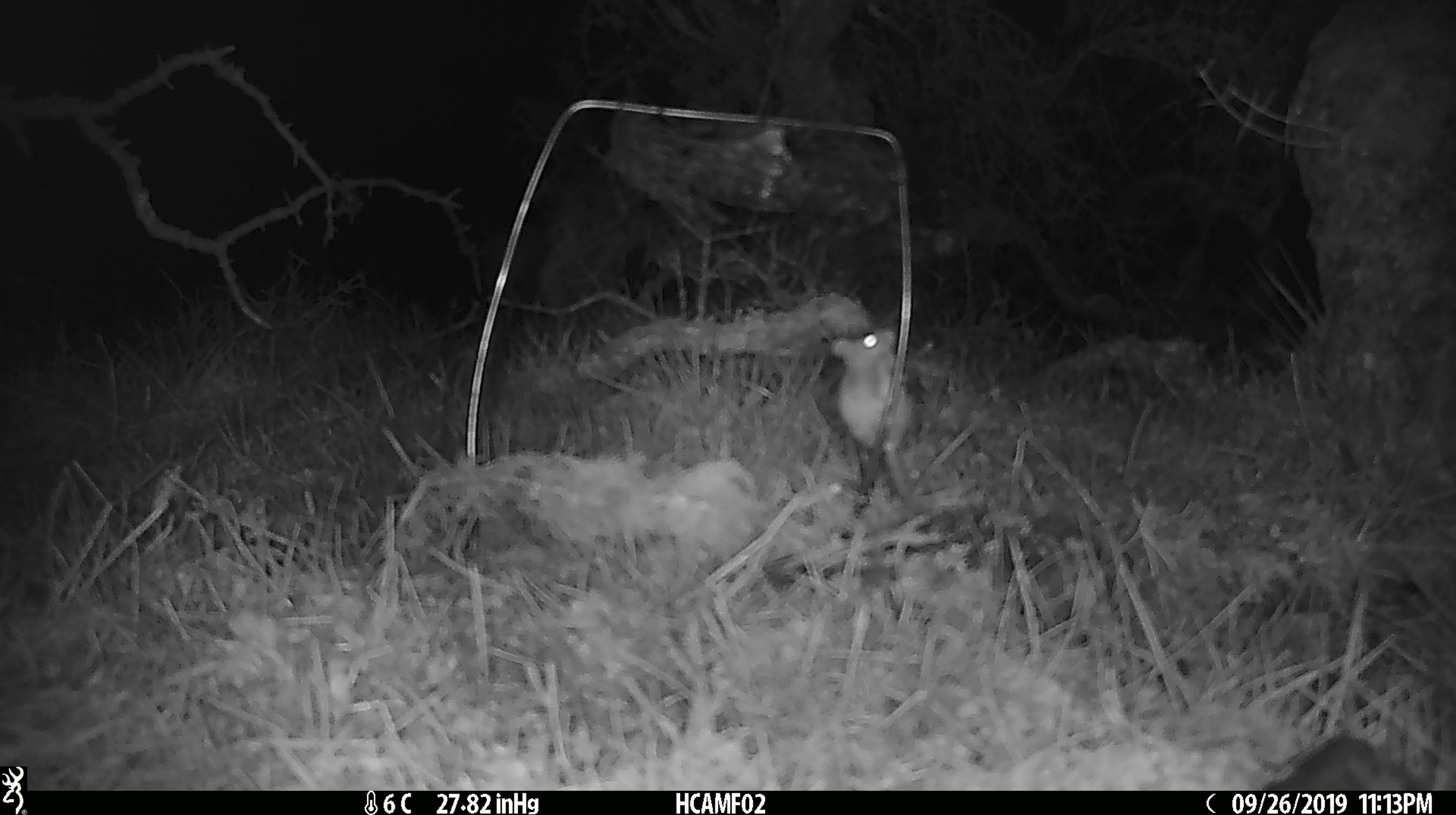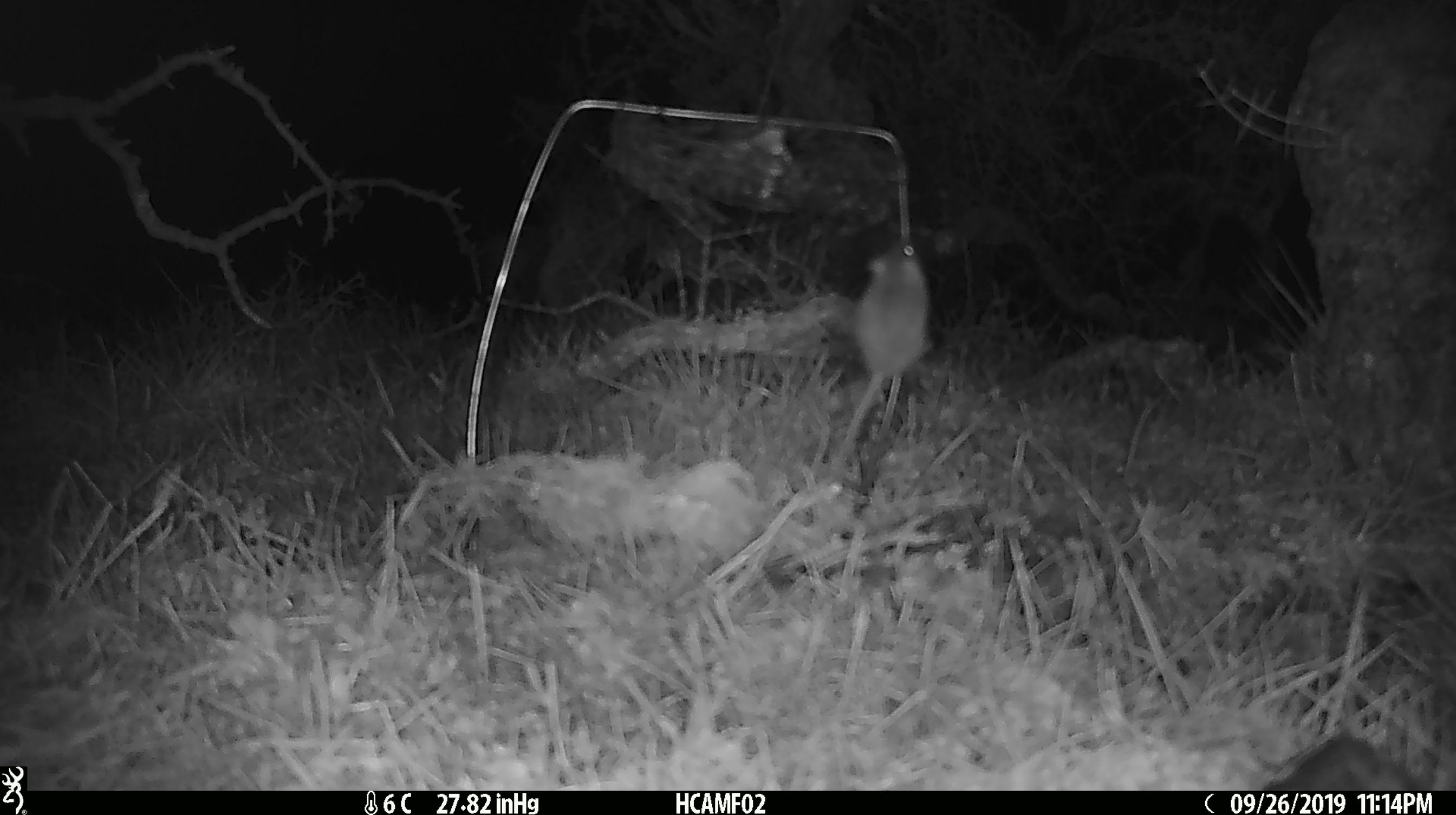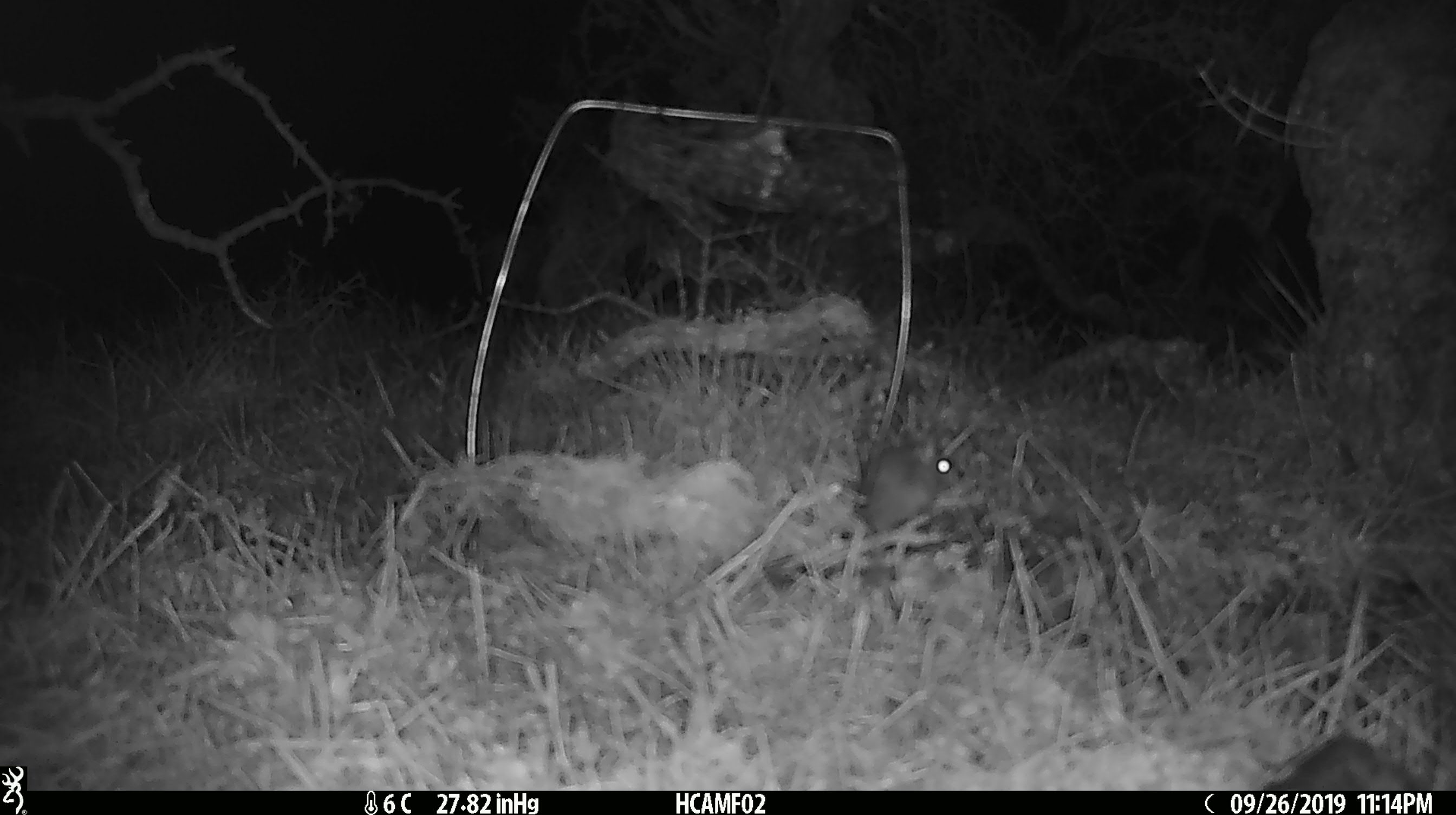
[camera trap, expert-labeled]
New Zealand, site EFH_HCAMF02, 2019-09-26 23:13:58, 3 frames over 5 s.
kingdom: Animalia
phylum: Chordata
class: Mammalia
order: Rodentia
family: Muridae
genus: Mus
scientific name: Mus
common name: mouse